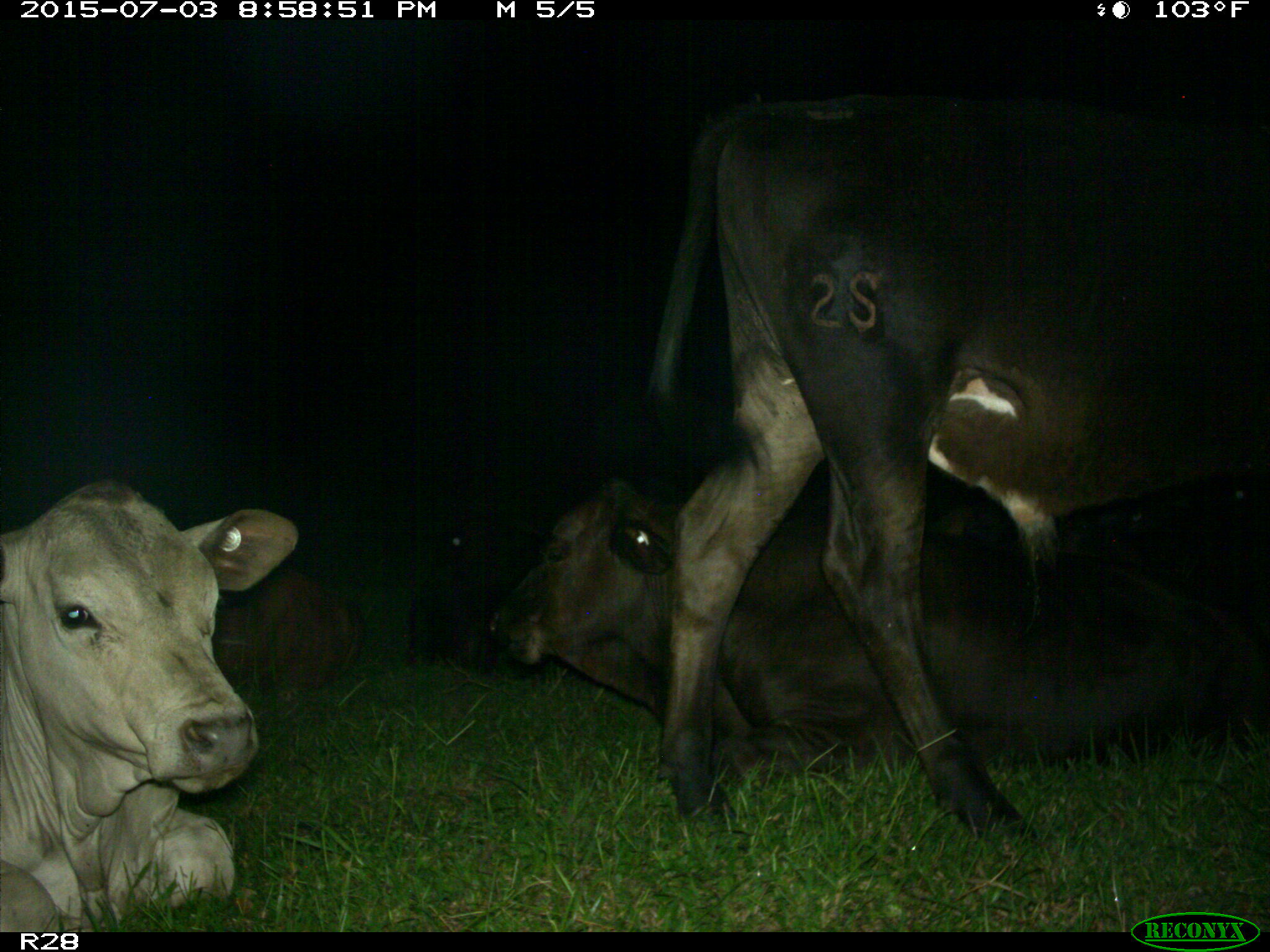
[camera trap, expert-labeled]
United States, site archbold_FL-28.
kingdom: Animalia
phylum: Chordata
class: Mammalia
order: Artiodactyla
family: Bovidae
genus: Bos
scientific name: Bos taurus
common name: domestic cow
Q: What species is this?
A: Bos taurus (domestic cow).